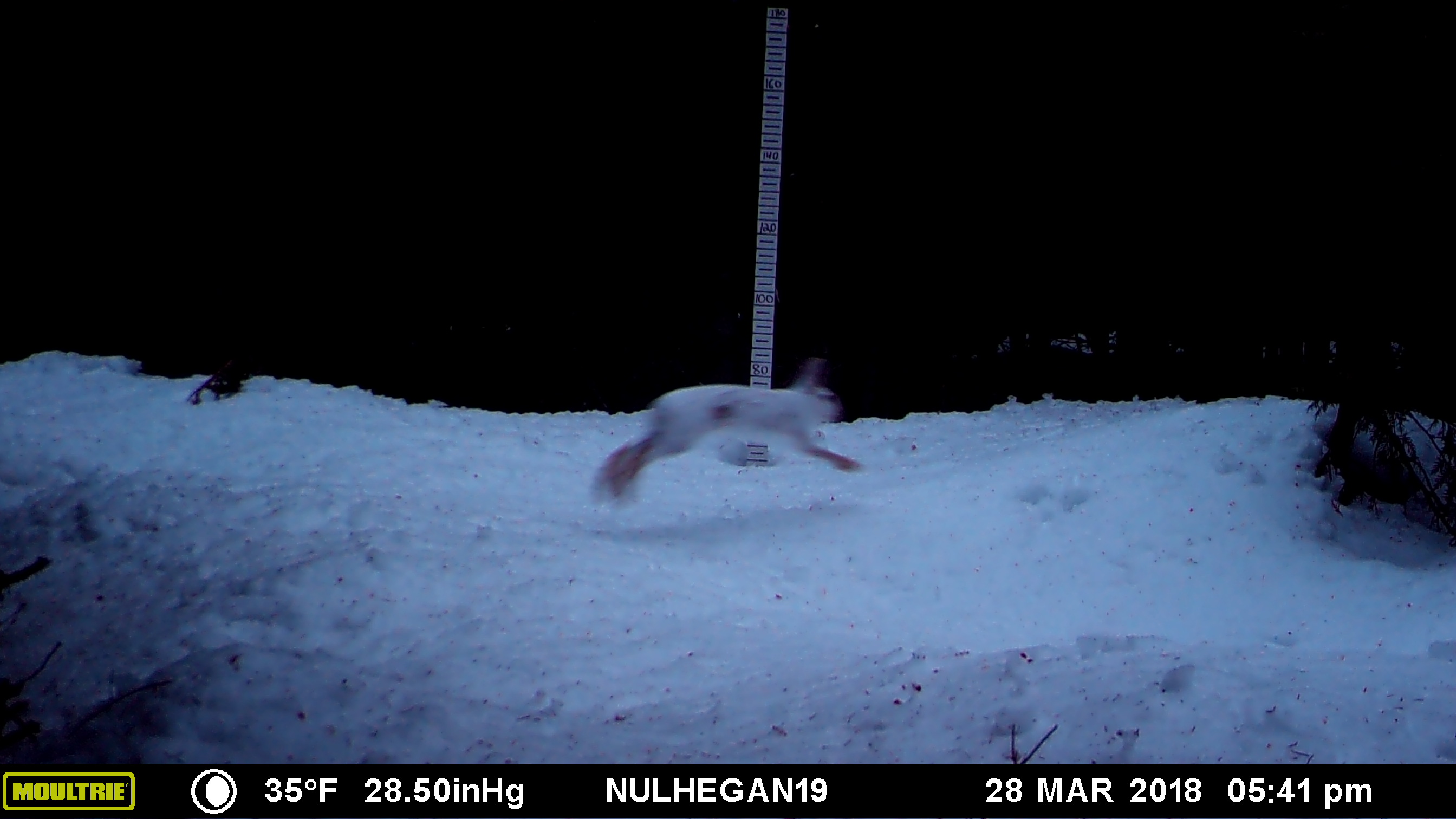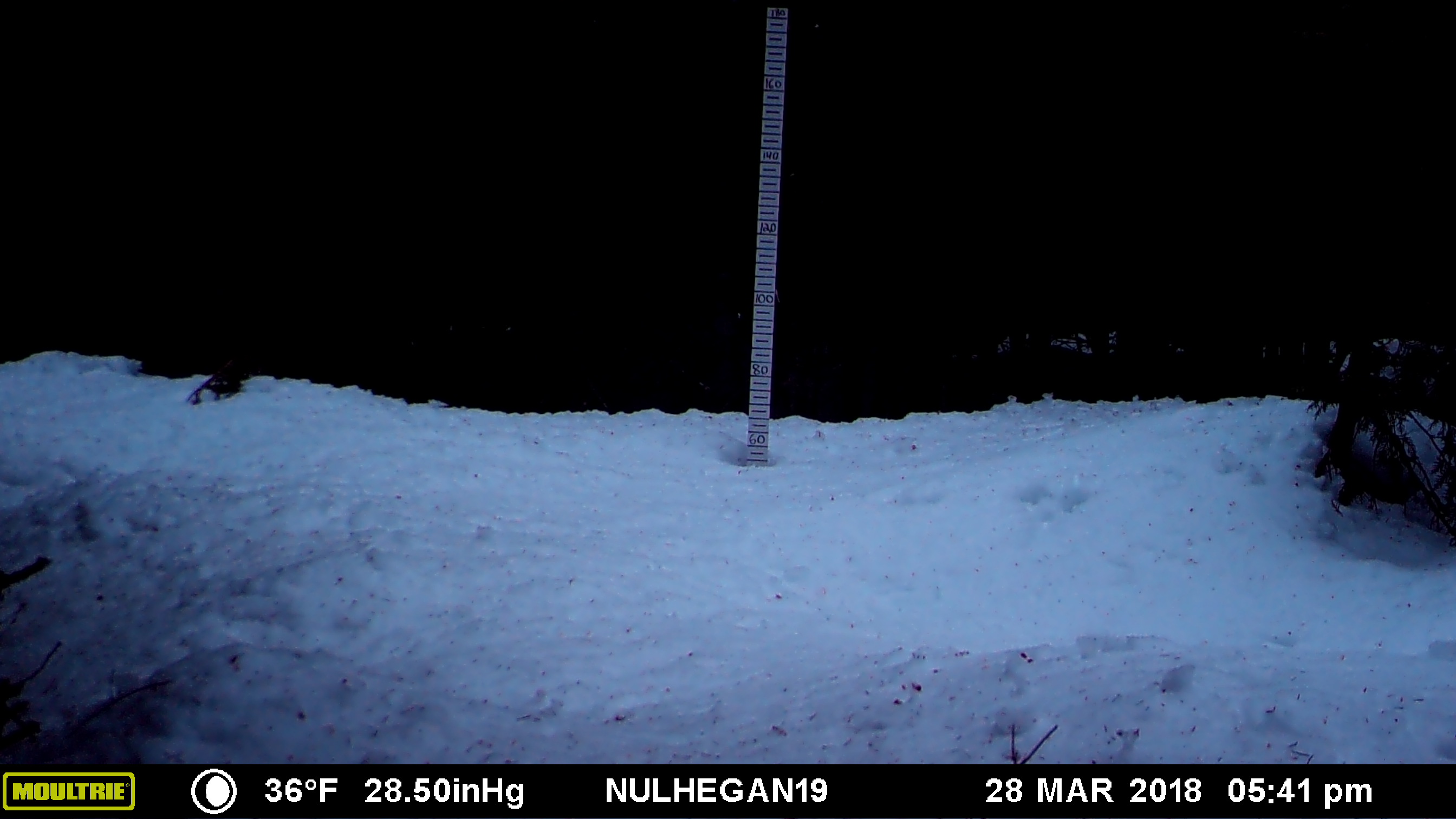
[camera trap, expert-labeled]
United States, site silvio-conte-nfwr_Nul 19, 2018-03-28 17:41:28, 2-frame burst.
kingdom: Animalia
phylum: Chordata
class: Mammalia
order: Lagomorpha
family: Leporidae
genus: Lepus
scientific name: Lepus americanus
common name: snowshoe hare